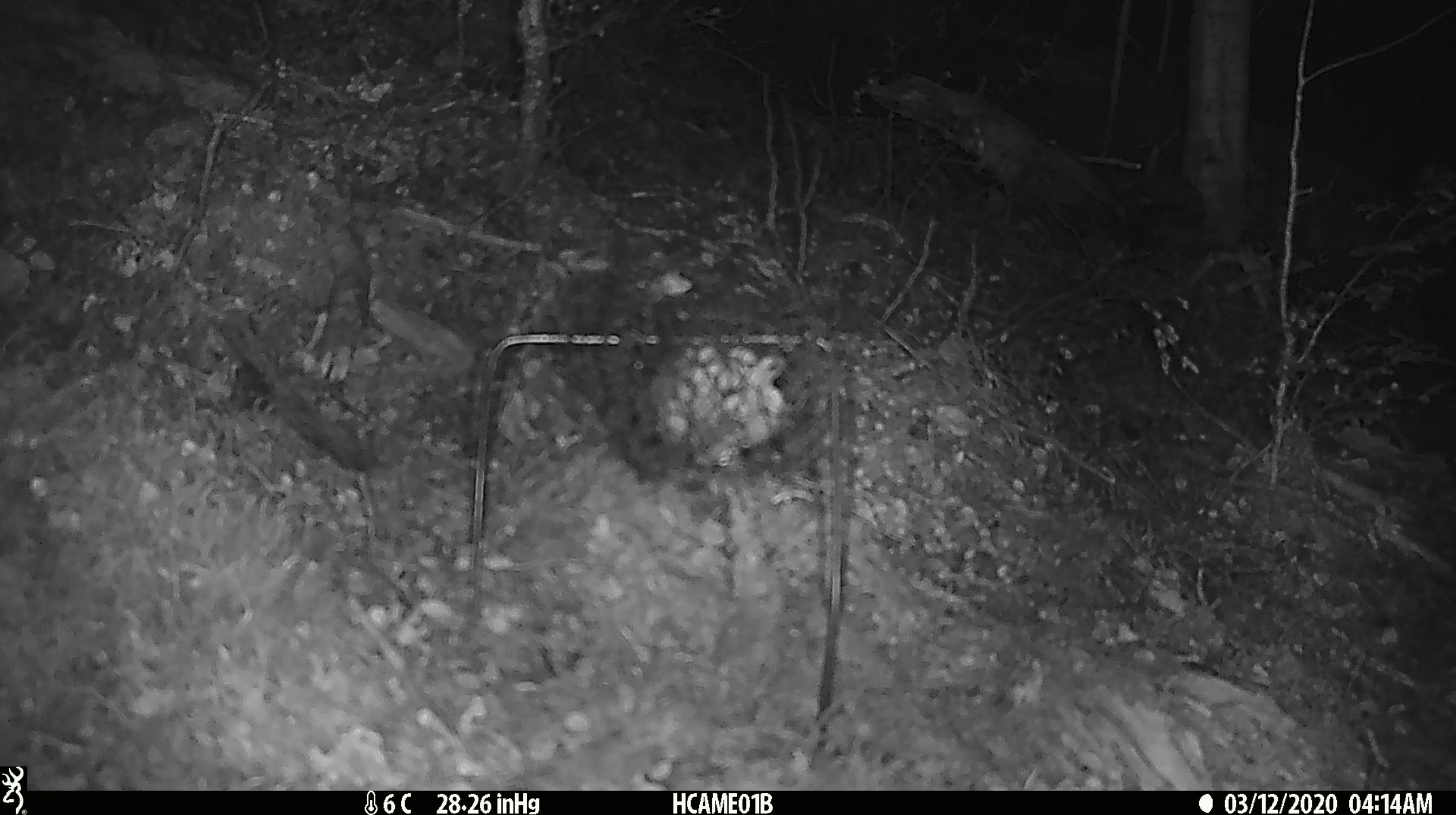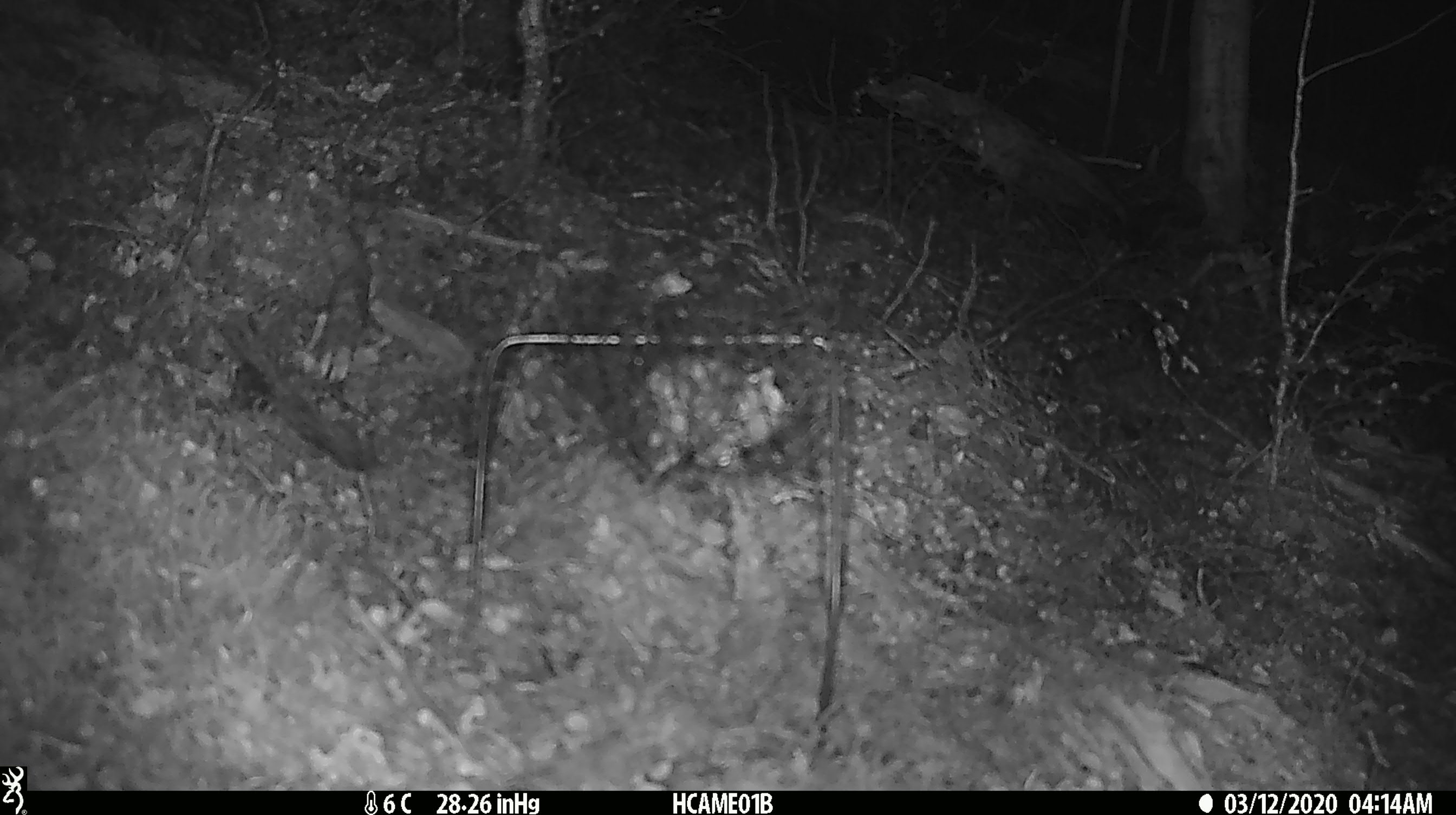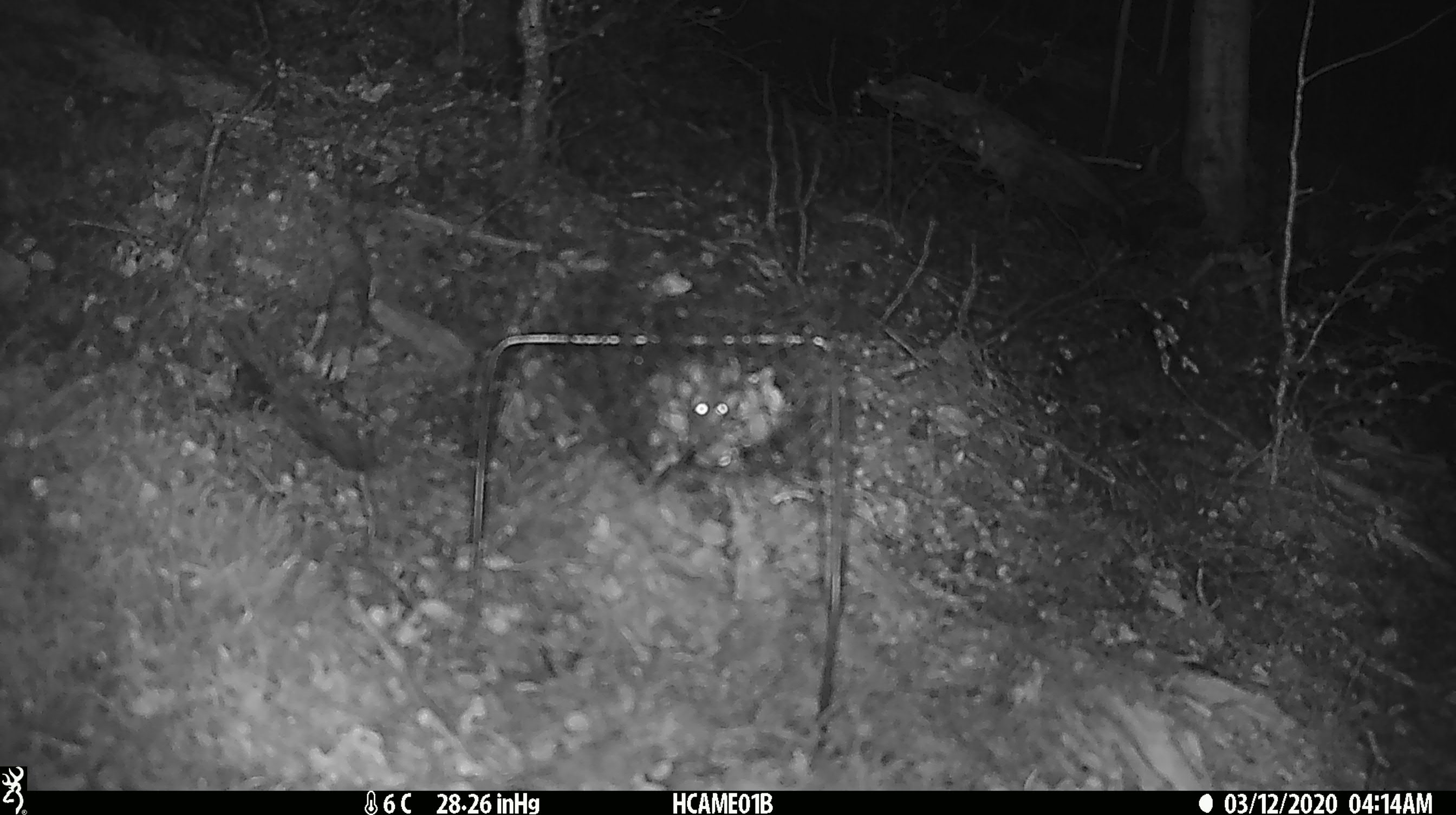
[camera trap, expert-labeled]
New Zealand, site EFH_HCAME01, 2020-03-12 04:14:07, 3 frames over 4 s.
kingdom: Animalia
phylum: Chordata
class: Mammalia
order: Rodentia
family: Muridae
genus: Mus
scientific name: Mus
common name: mouse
Mouse (Mus).